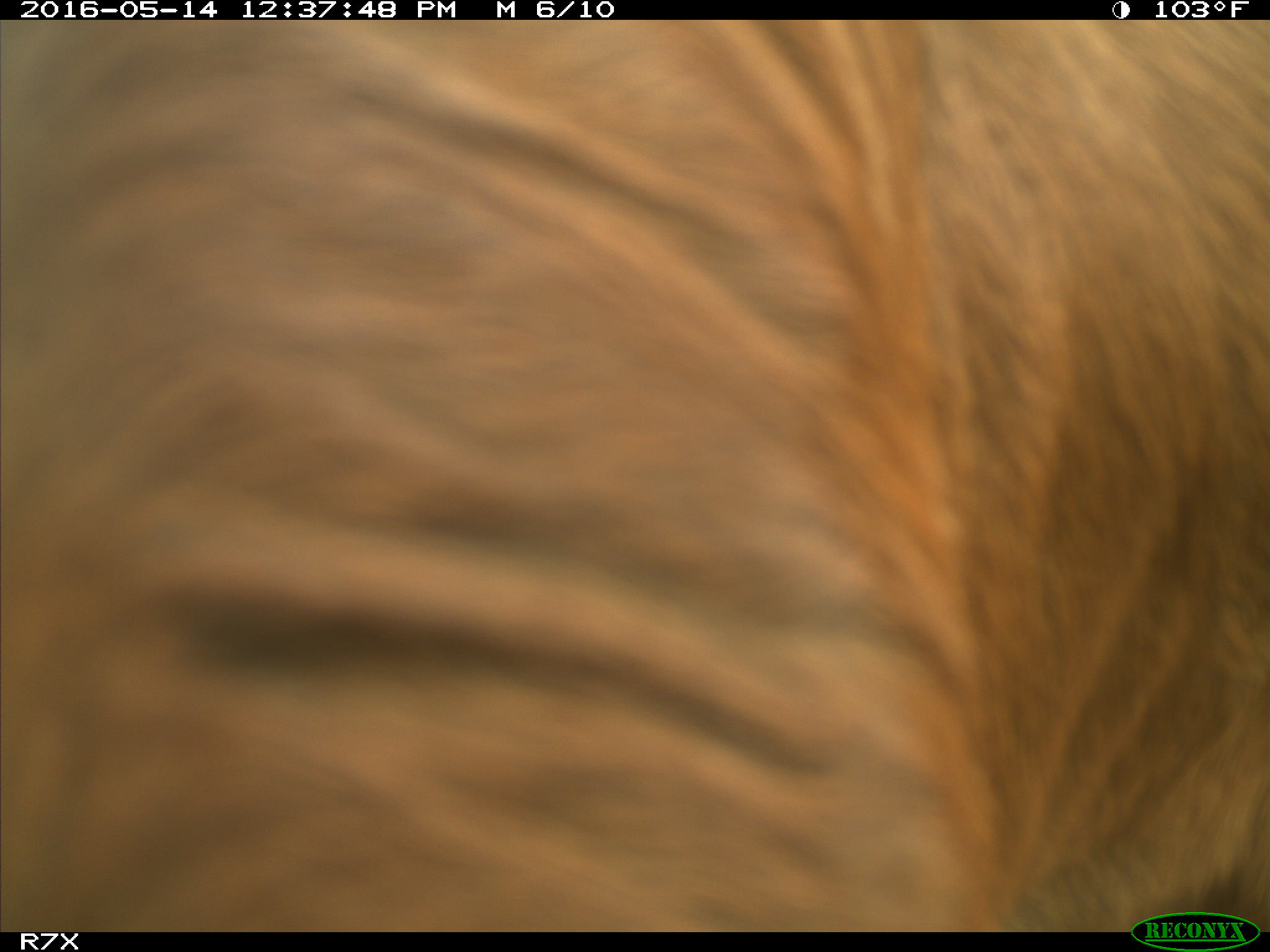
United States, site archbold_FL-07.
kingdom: Animalia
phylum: Chordata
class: Mammalia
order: Artiodactyla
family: Bovidae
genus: Bos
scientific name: Bos taurus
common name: domestic cow